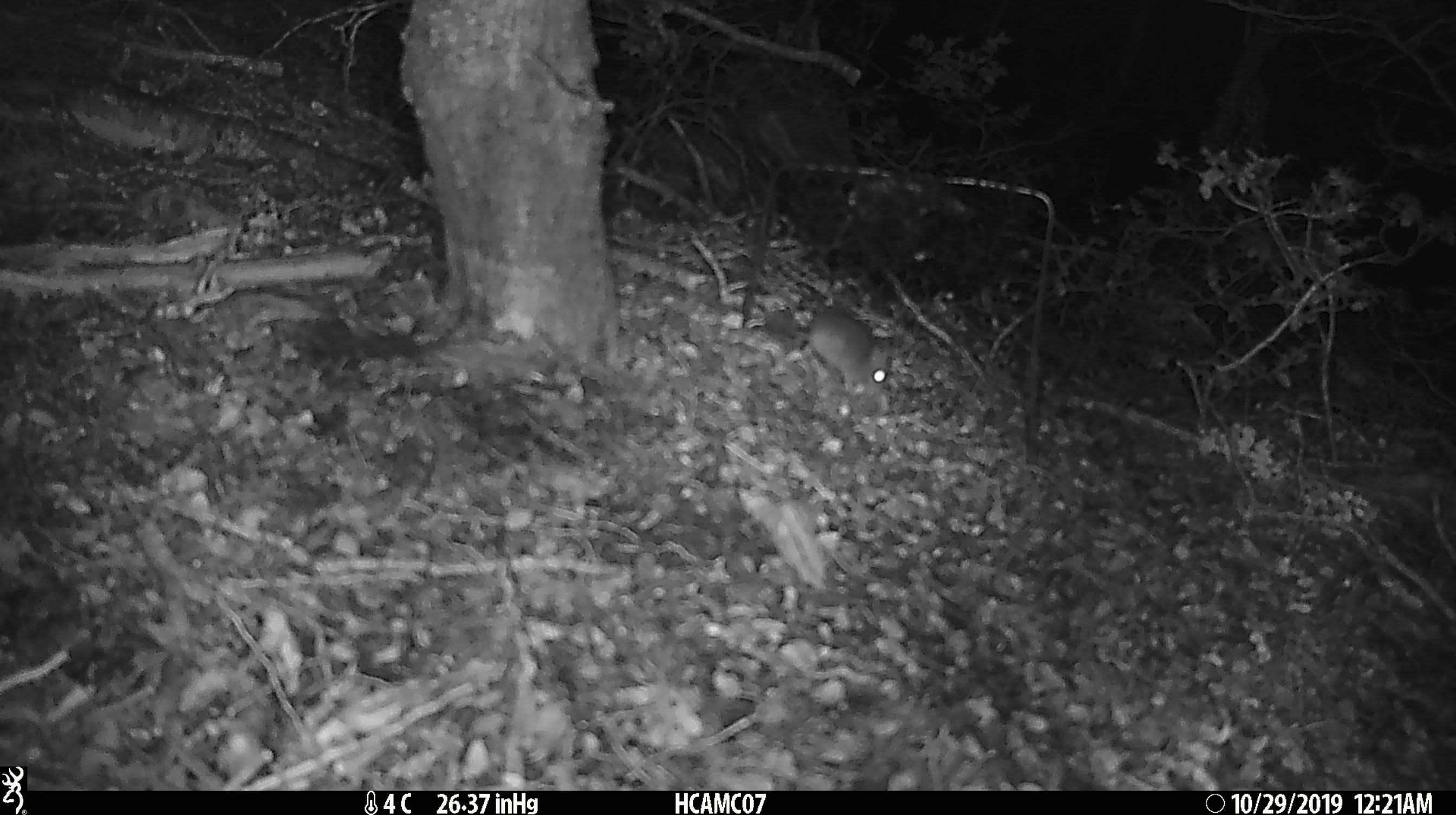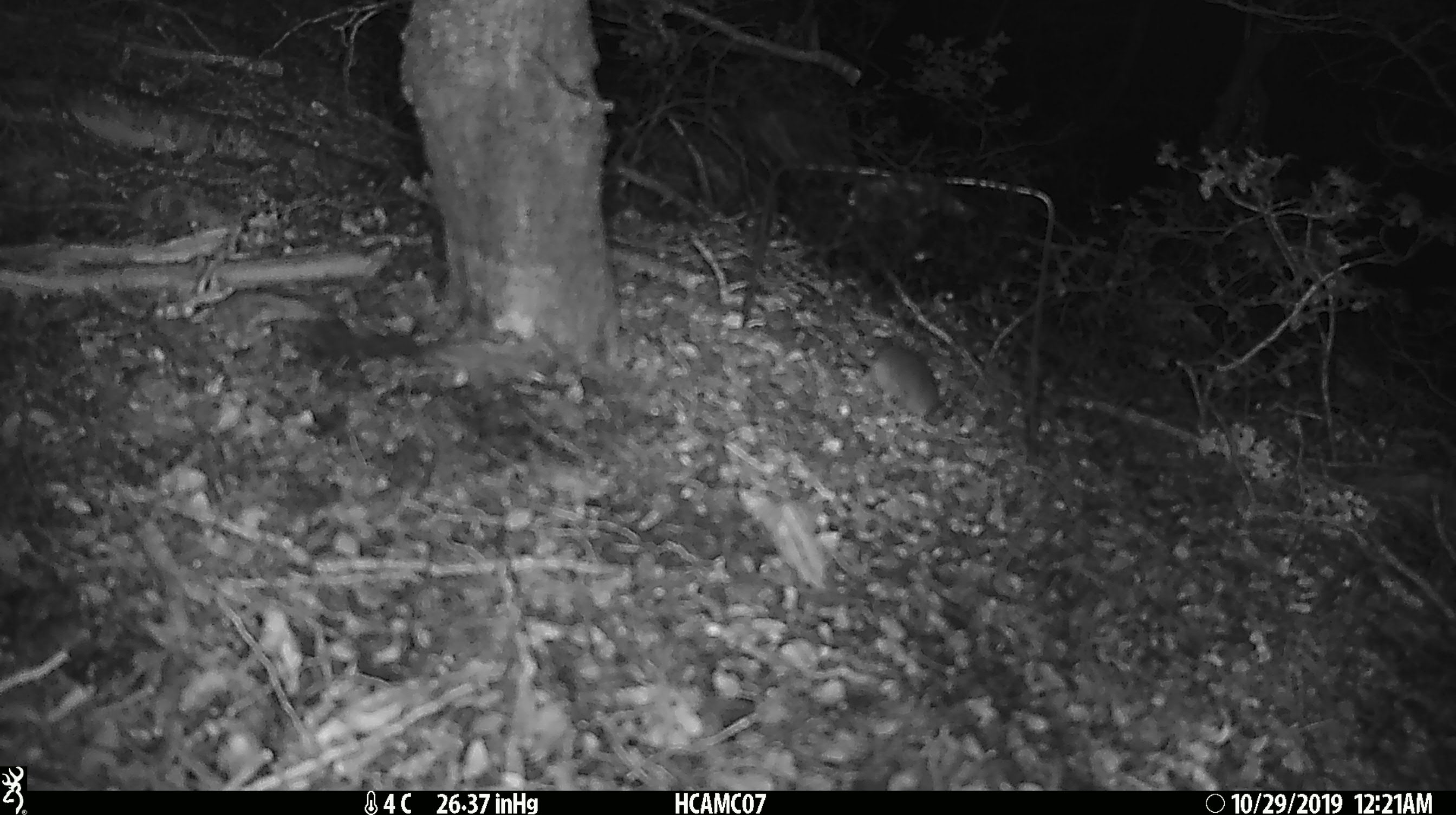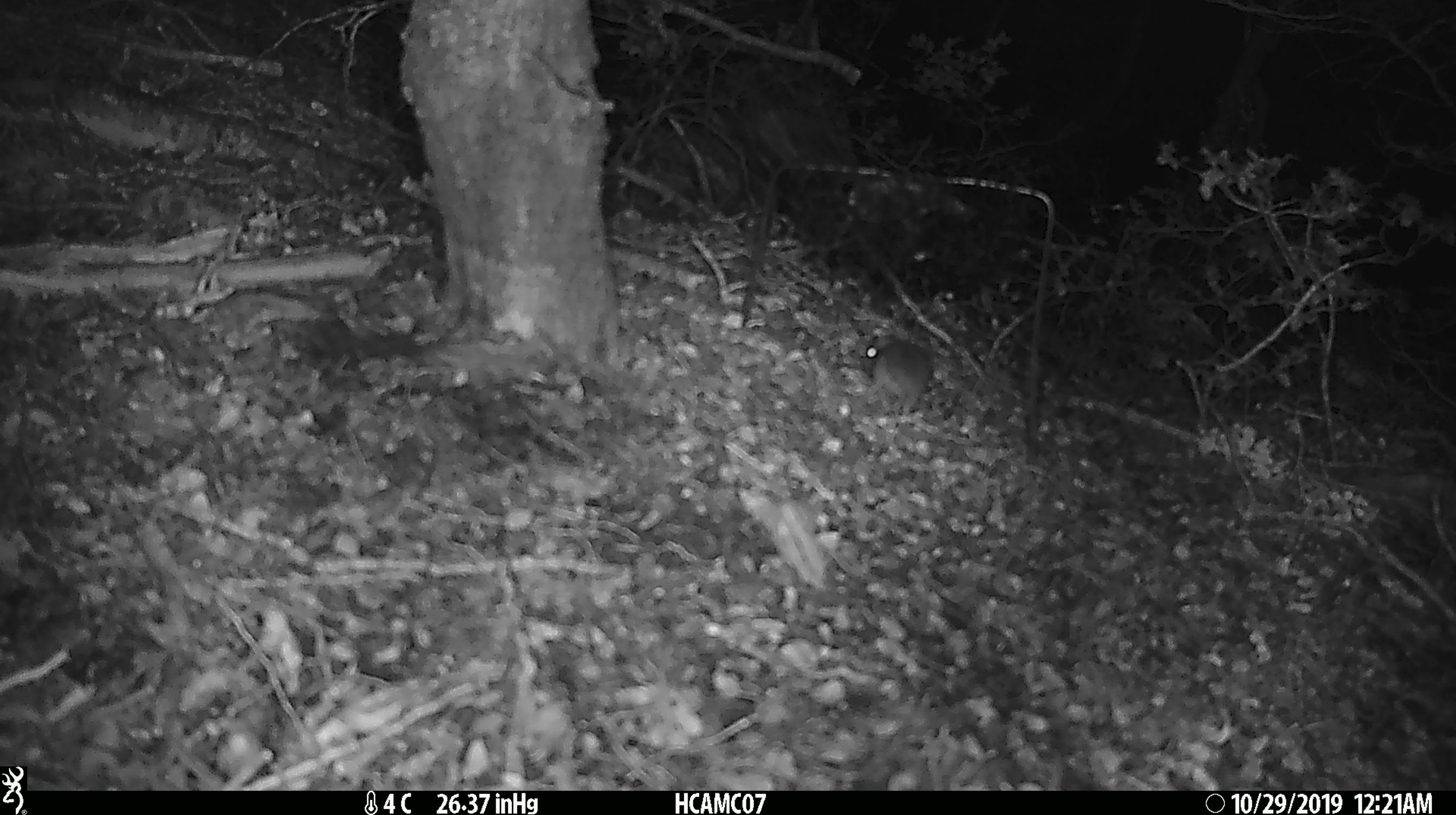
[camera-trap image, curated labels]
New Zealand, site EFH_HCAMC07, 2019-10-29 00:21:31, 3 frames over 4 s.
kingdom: Animalia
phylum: Chordata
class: Mammalia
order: Rodentia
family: Muridae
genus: Mus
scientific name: Mus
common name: mouse